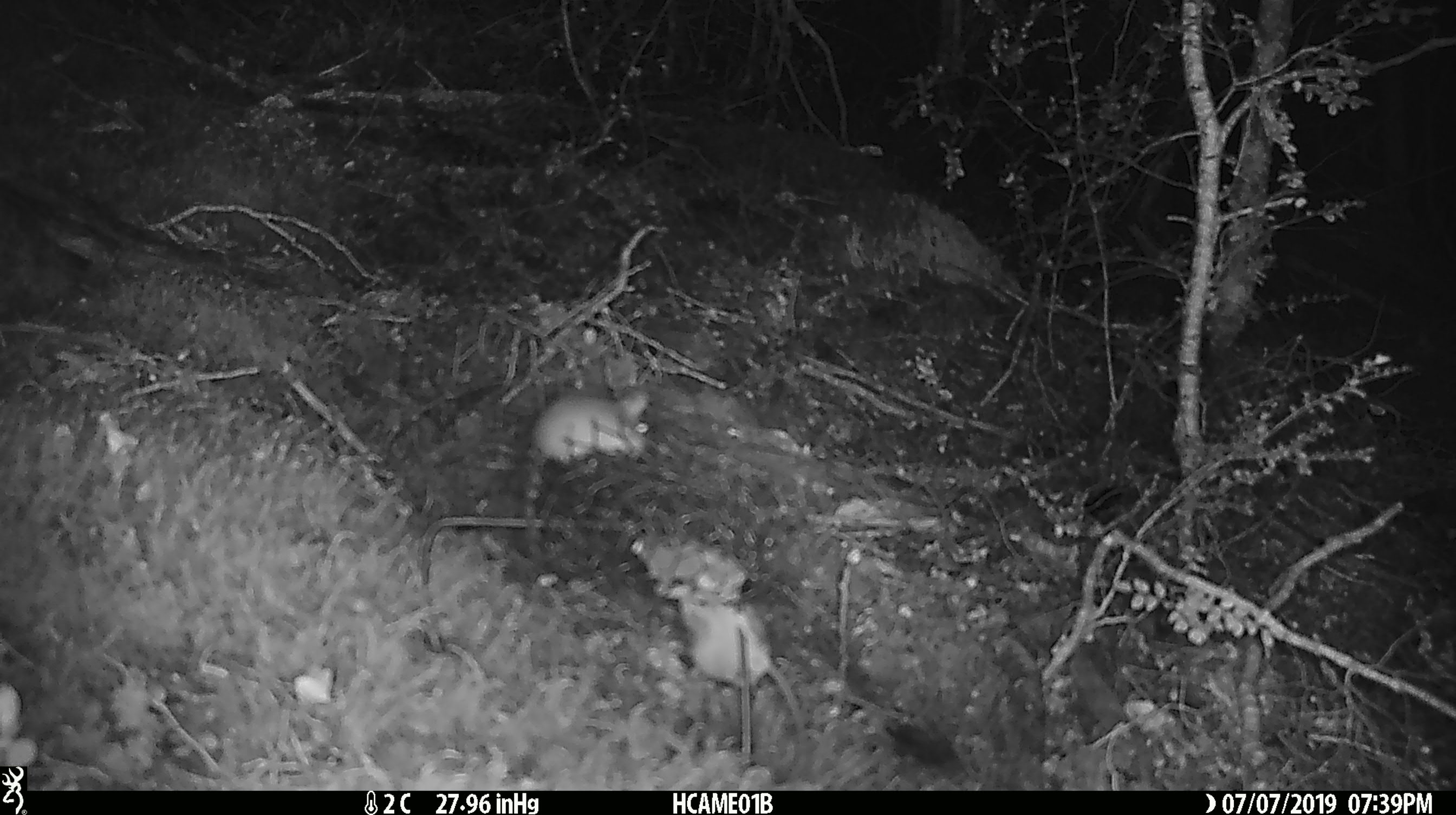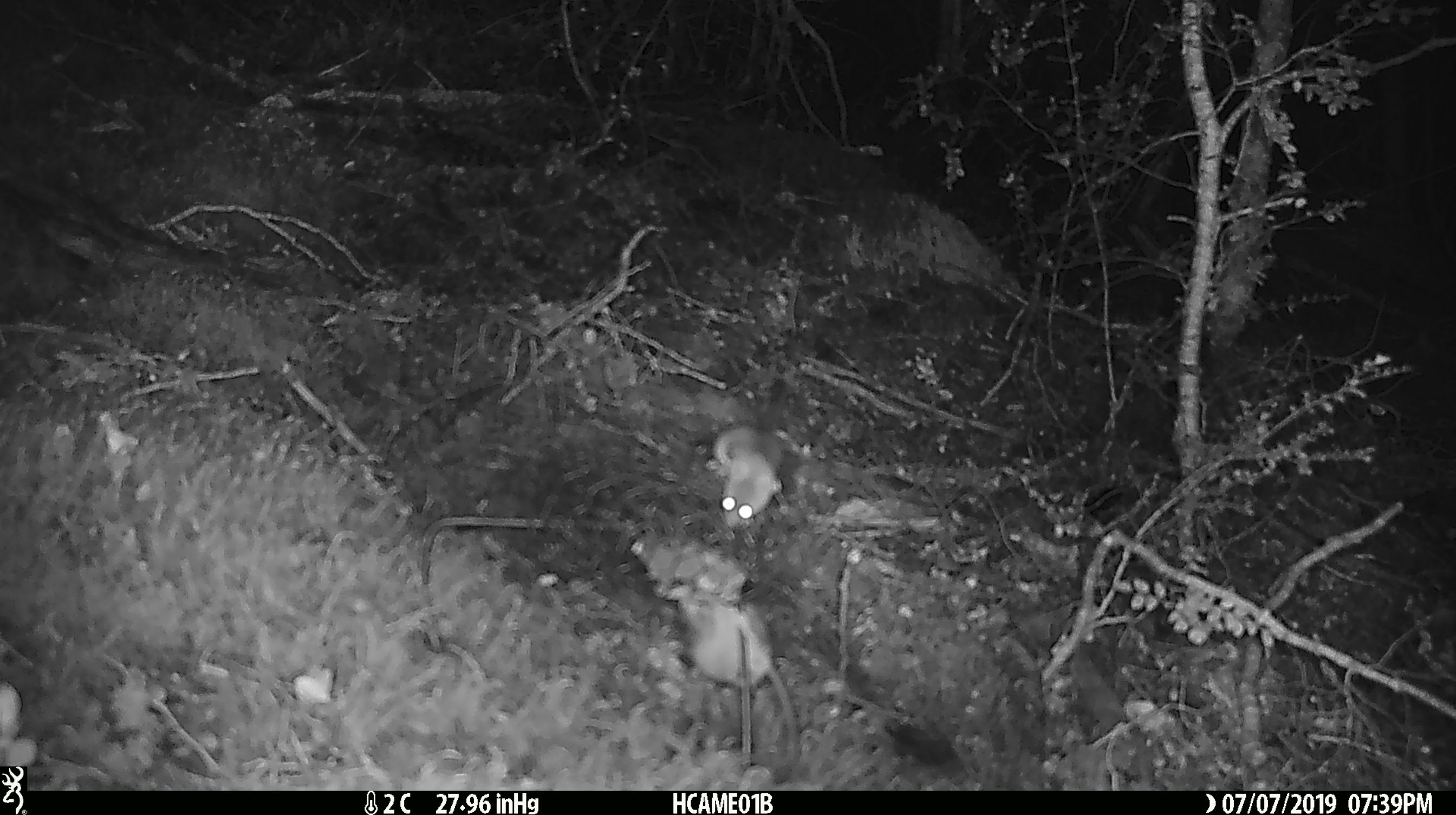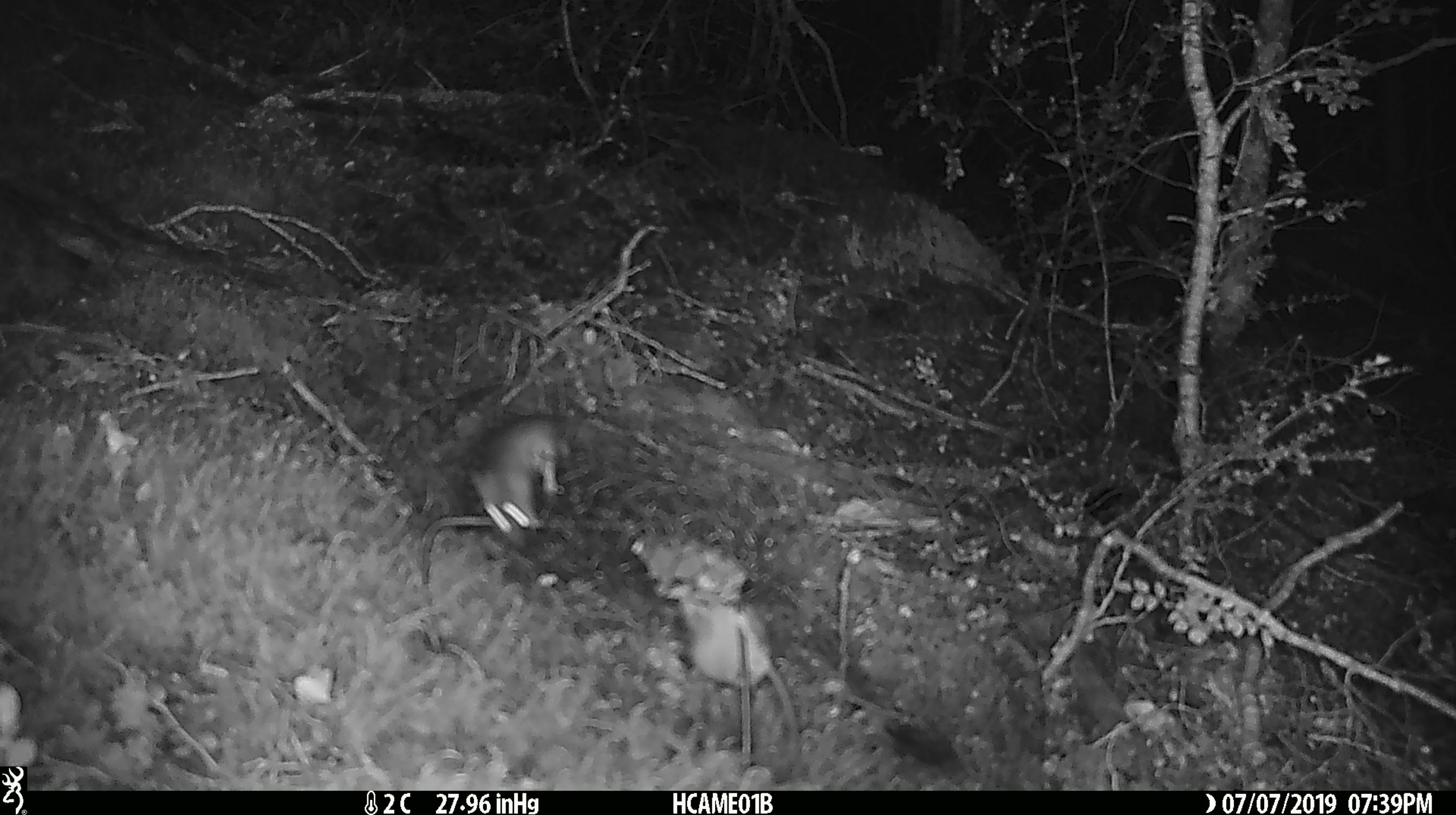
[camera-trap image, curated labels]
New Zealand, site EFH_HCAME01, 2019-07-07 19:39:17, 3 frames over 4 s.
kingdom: Animalia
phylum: Chordata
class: Mammalia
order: Rodentia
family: Muridae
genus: Mus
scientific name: Mus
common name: mouse